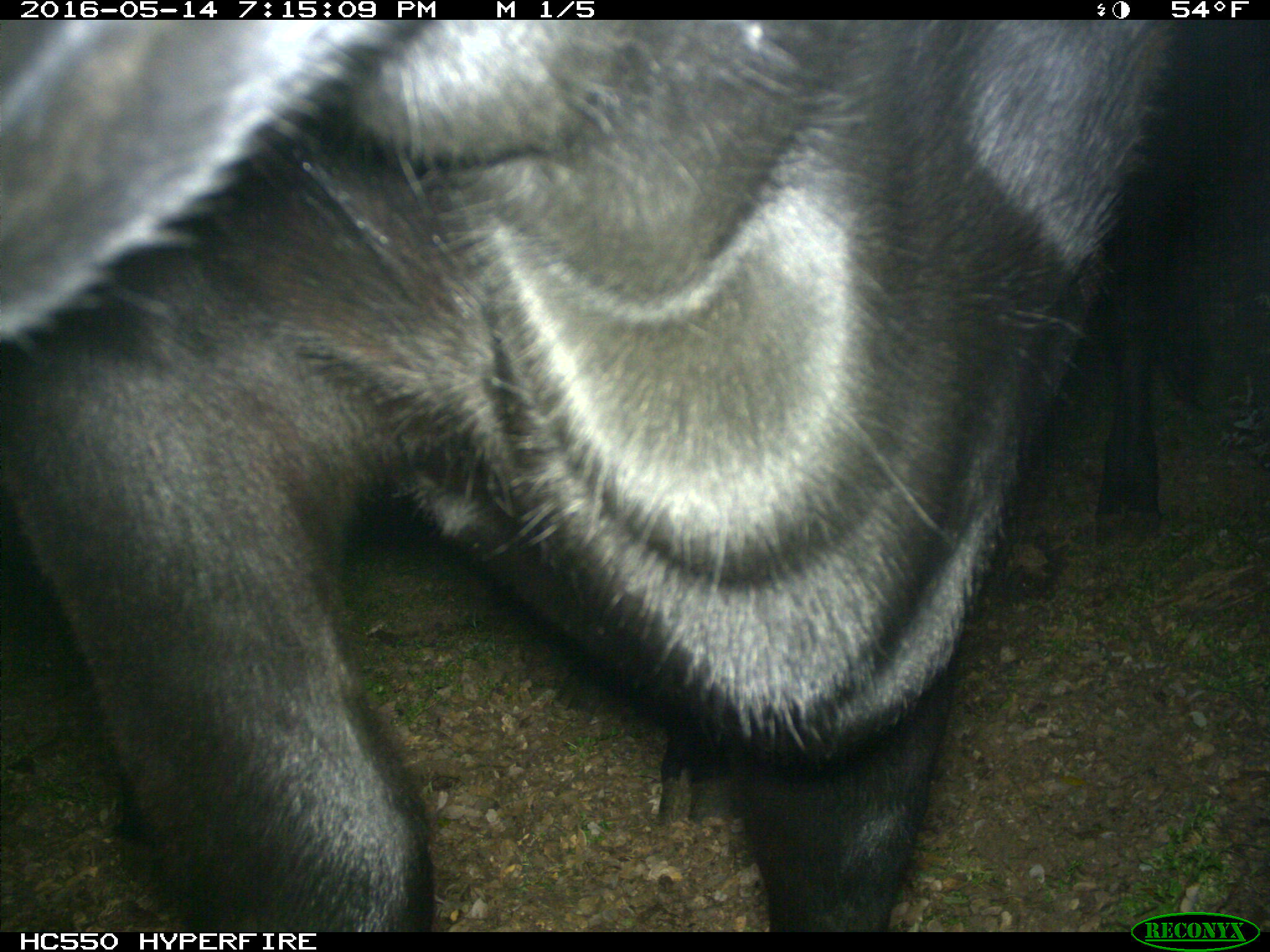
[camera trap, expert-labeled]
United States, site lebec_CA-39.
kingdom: Animalia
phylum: Chordata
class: Mammalia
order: Artiodactyla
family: Bovidae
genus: Bos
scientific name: Bos taurus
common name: domestic cow